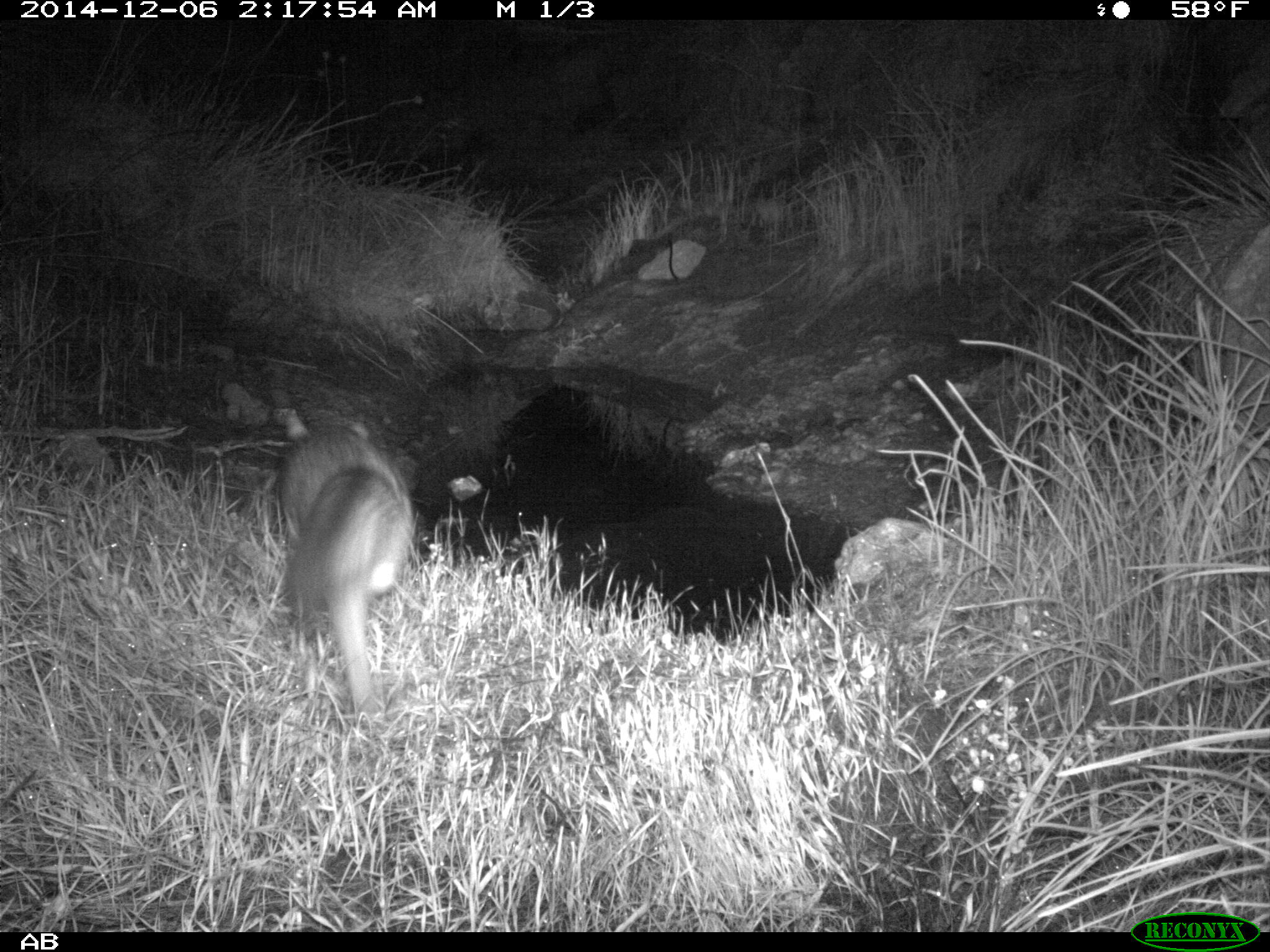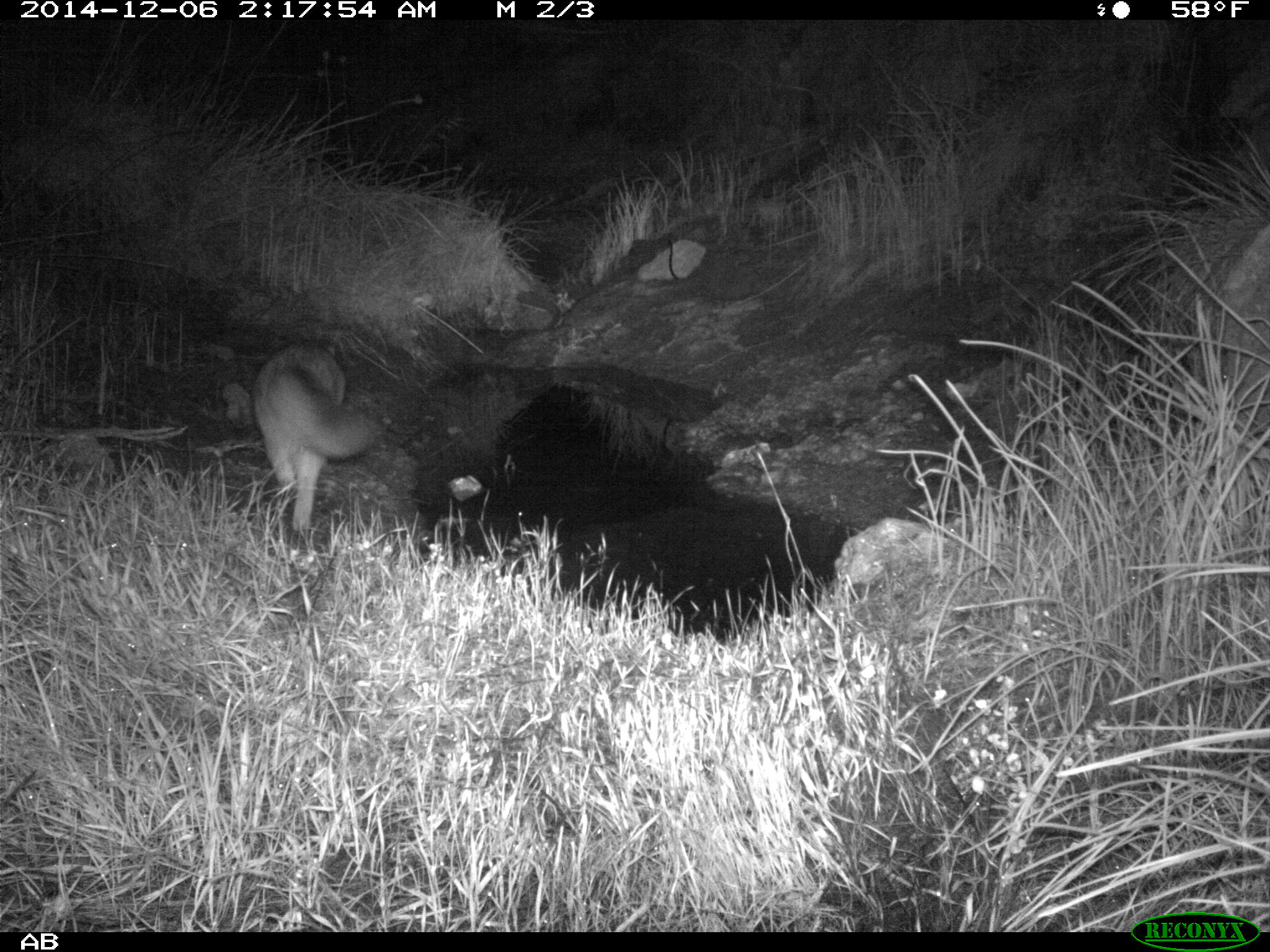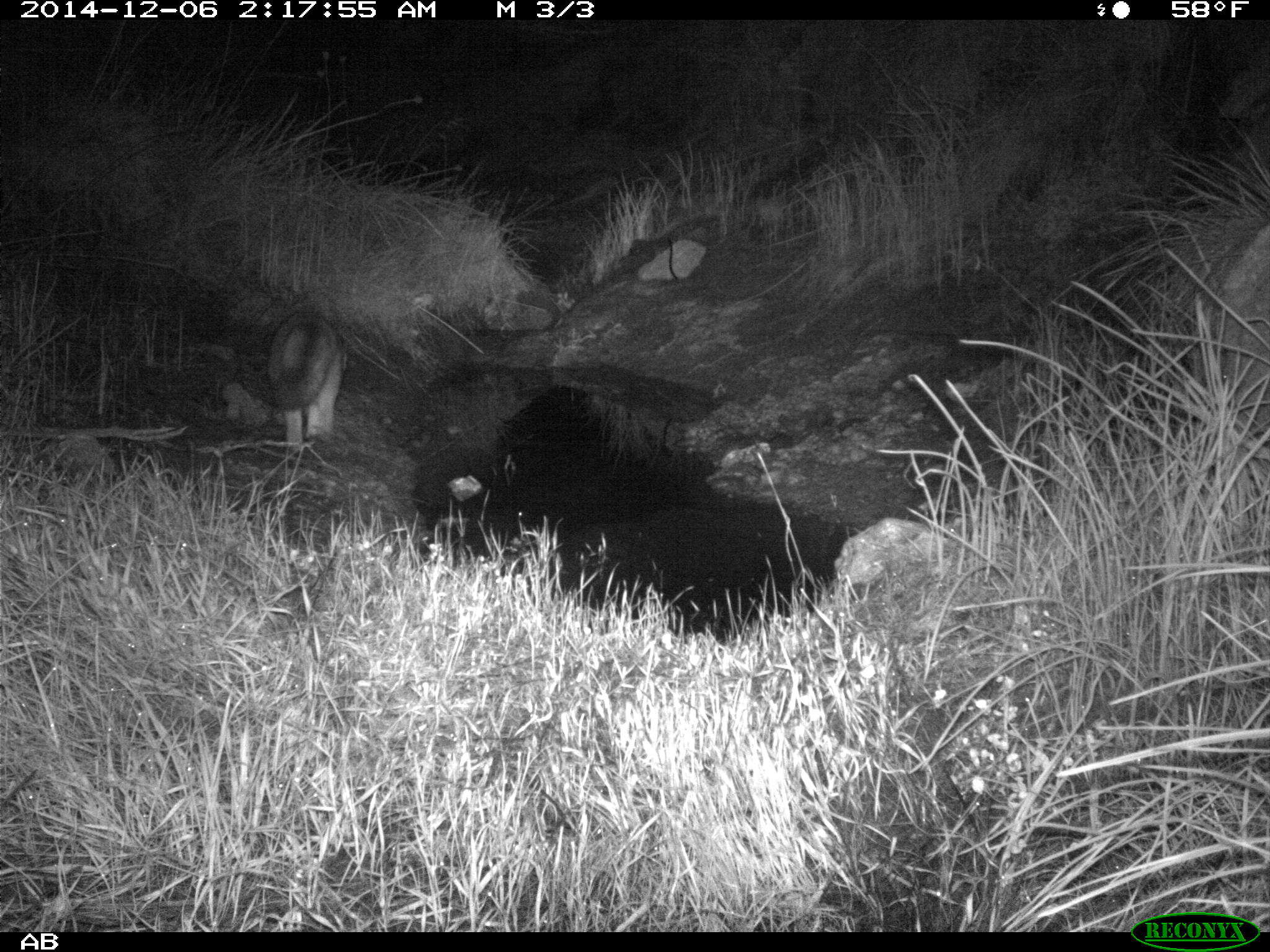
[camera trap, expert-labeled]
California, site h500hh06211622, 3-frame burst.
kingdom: Animalia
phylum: Chordata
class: Mammalia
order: Carnivora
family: Canidae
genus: Urocyon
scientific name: Urocyon littoralis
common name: island fox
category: fox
Fox (island fox) (Urocyon littoralis).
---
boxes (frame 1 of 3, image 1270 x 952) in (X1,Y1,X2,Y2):
fox: (277,405,413,717)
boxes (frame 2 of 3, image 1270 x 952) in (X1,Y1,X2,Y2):
fox: (251,342,374,535)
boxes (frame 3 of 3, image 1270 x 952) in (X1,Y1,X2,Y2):
fox: (265,312,343,459)